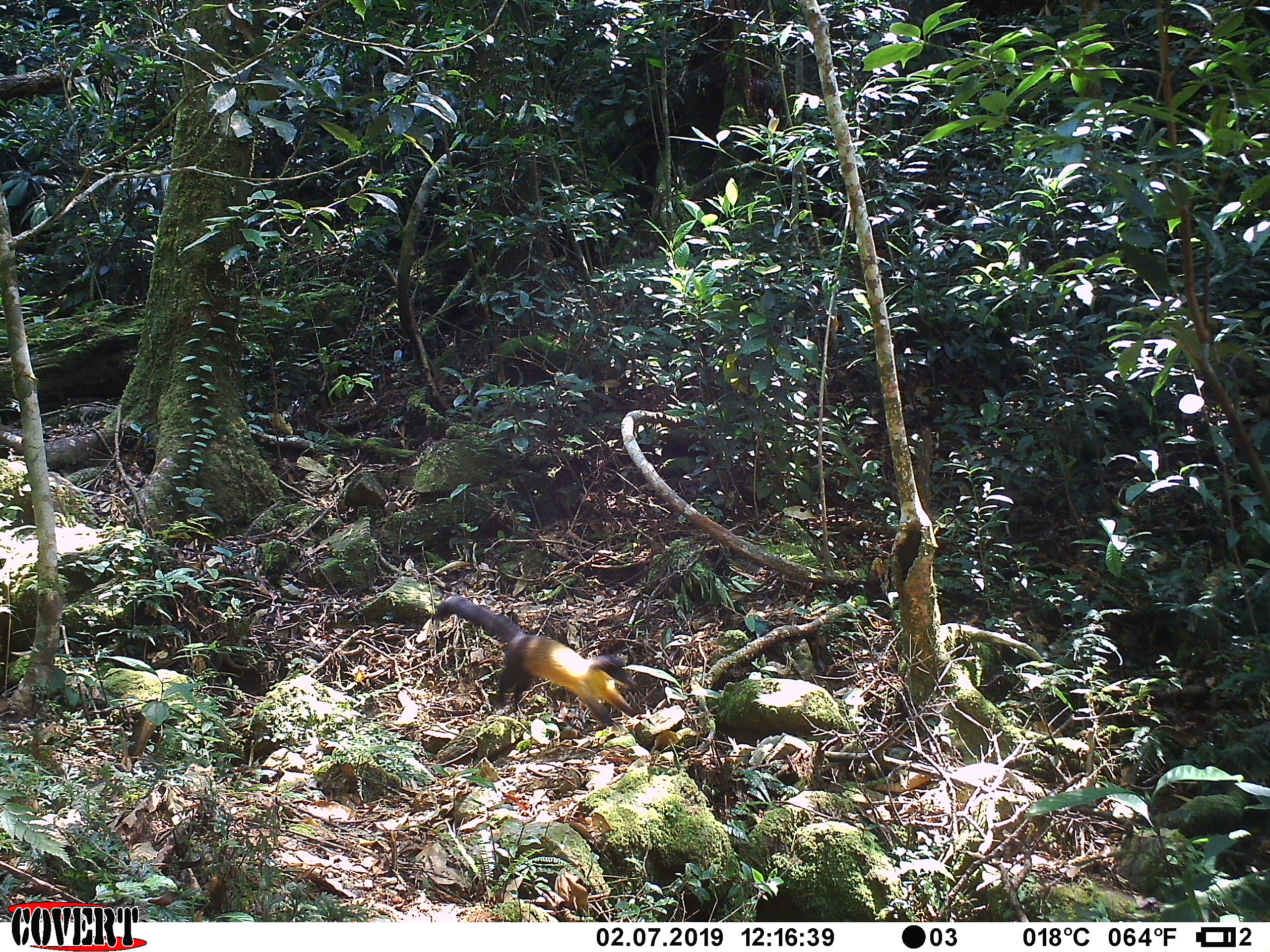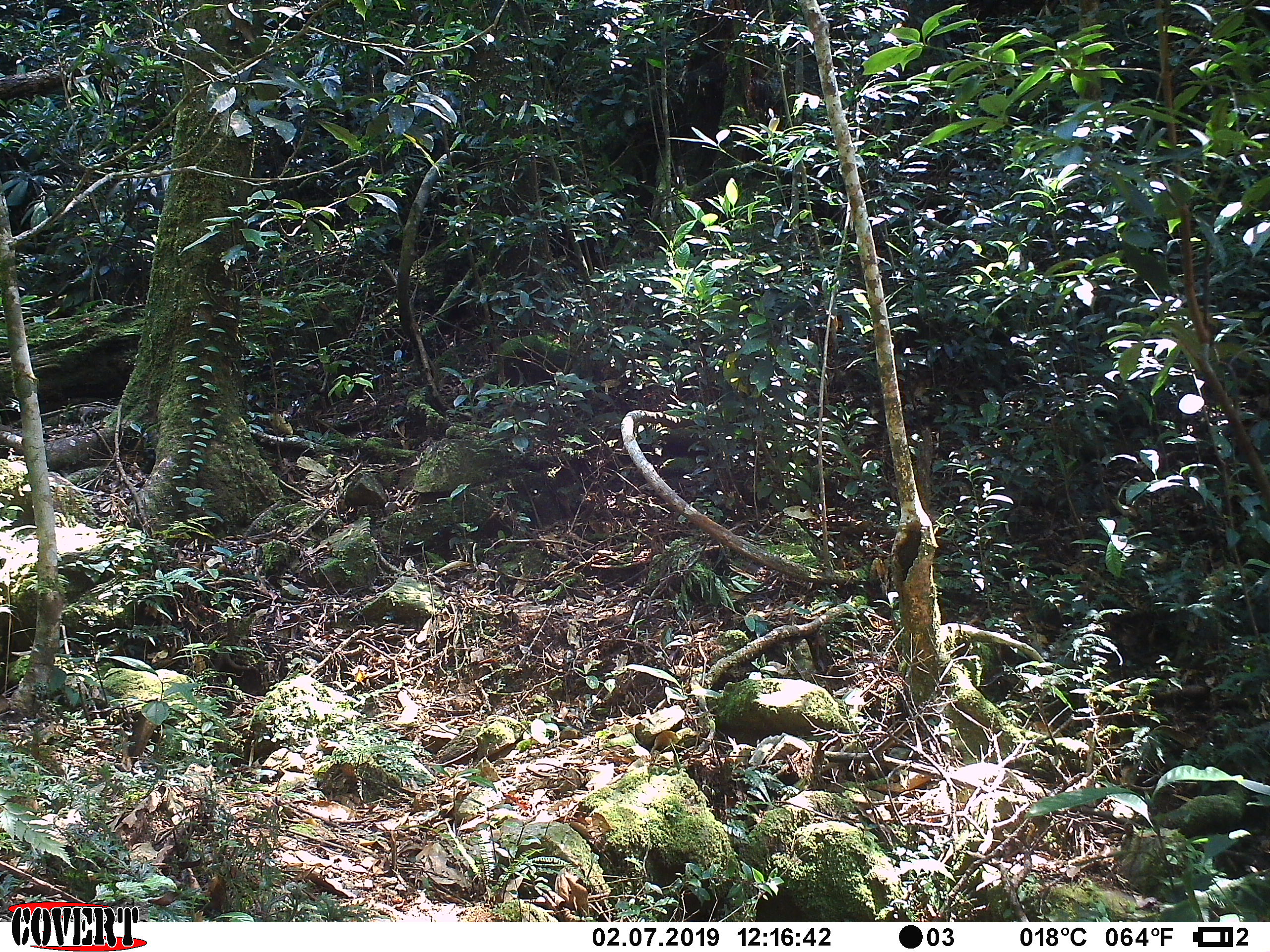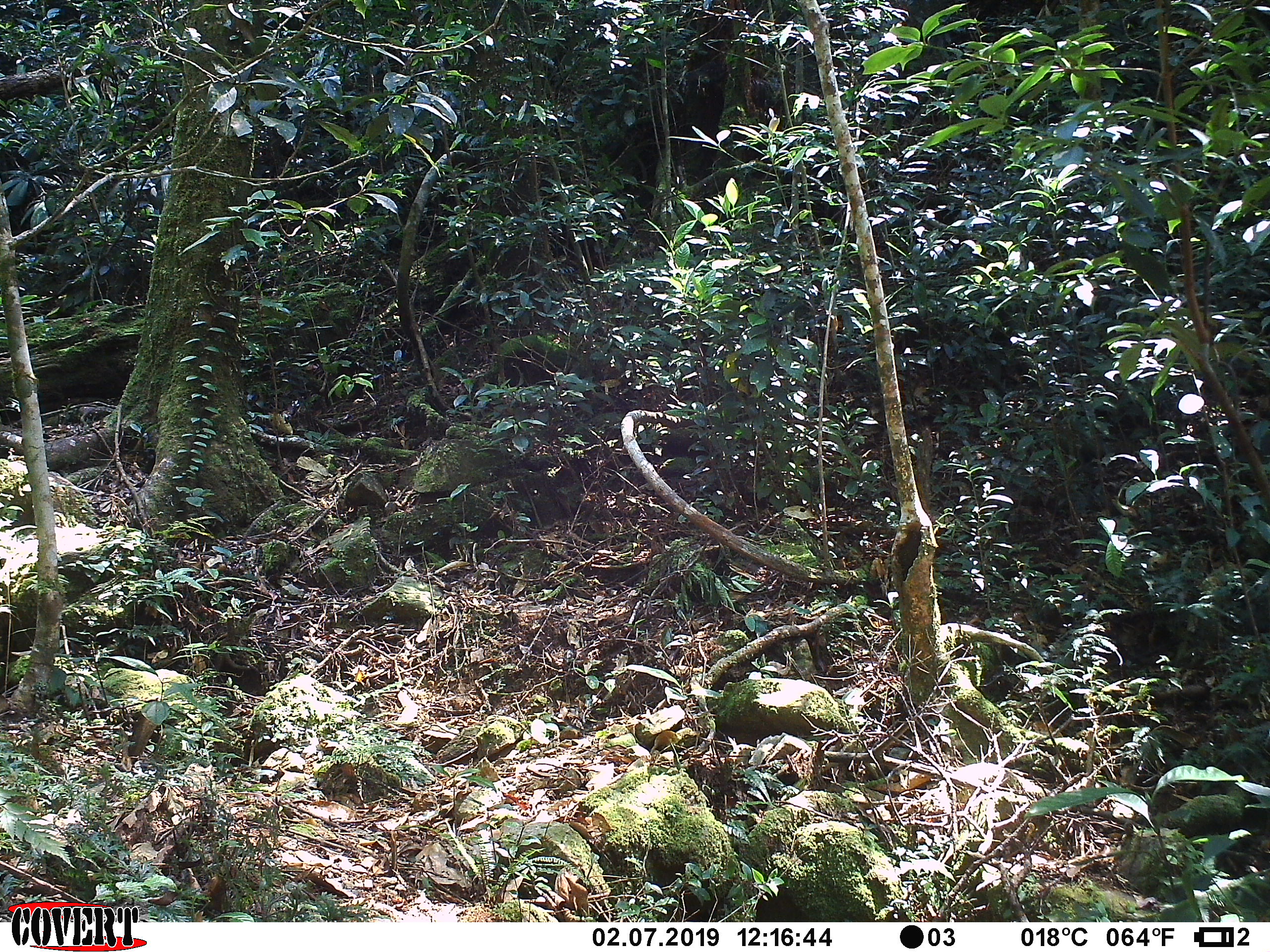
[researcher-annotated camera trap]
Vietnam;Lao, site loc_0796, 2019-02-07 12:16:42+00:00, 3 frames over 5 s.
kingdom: Animalia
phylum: Chordata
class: Mammalia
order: Carnivora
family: Mustelidae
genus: Martes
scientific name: Martes flavigula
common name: yellow-throated marten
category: yellow throated marten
Yellow throated marten (yellow-throated marten) (Martes flavigula). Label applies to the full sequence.